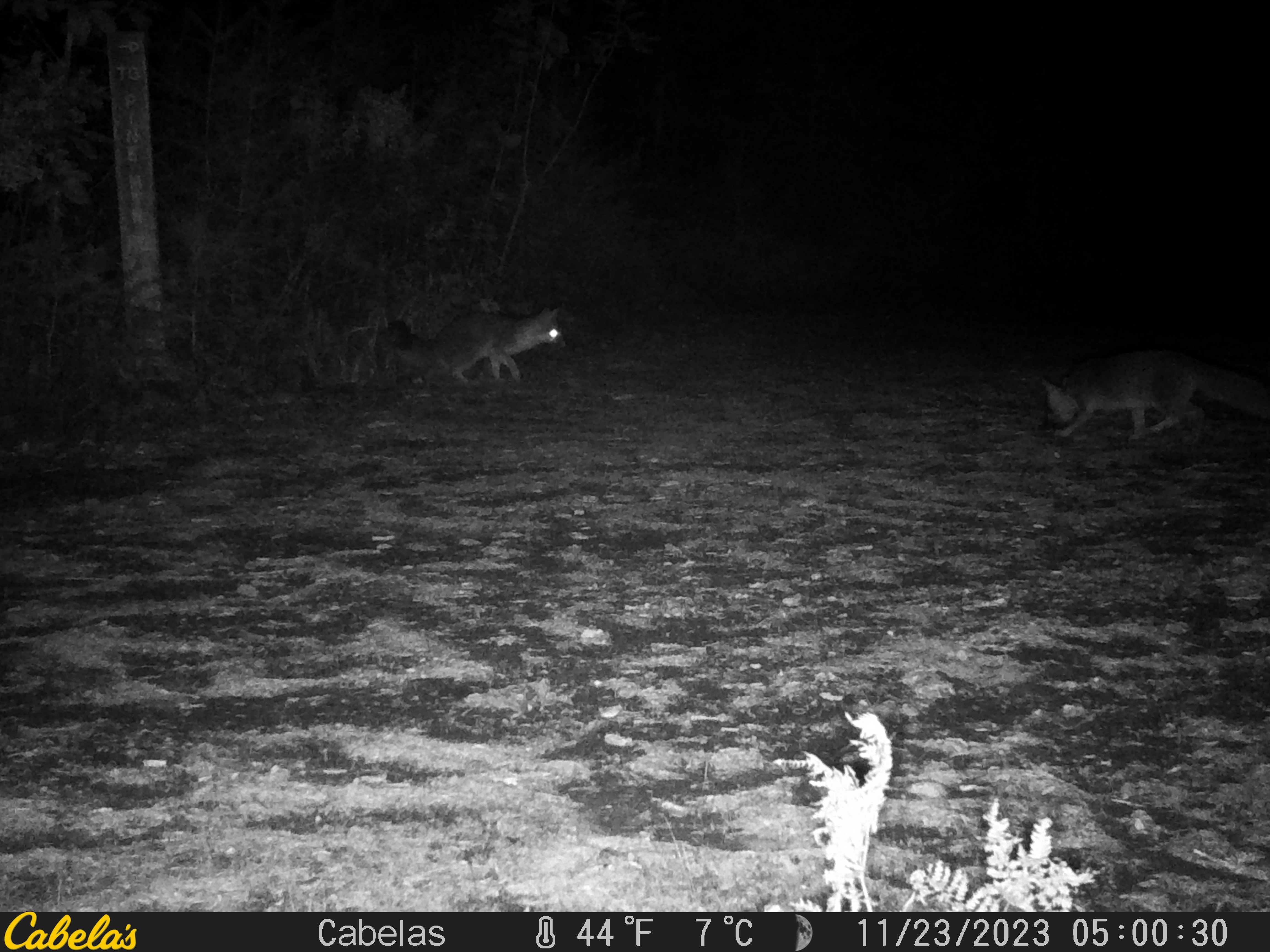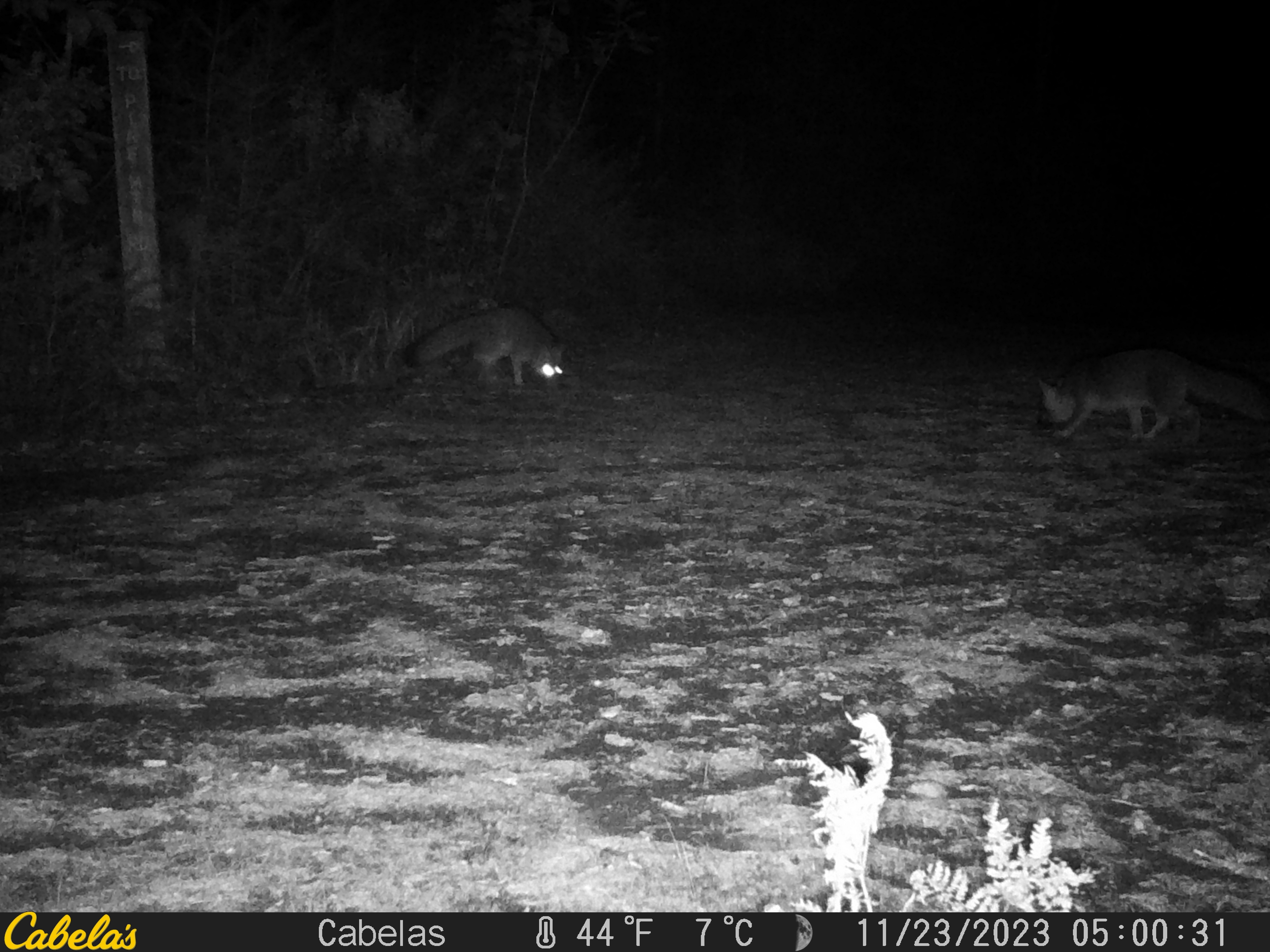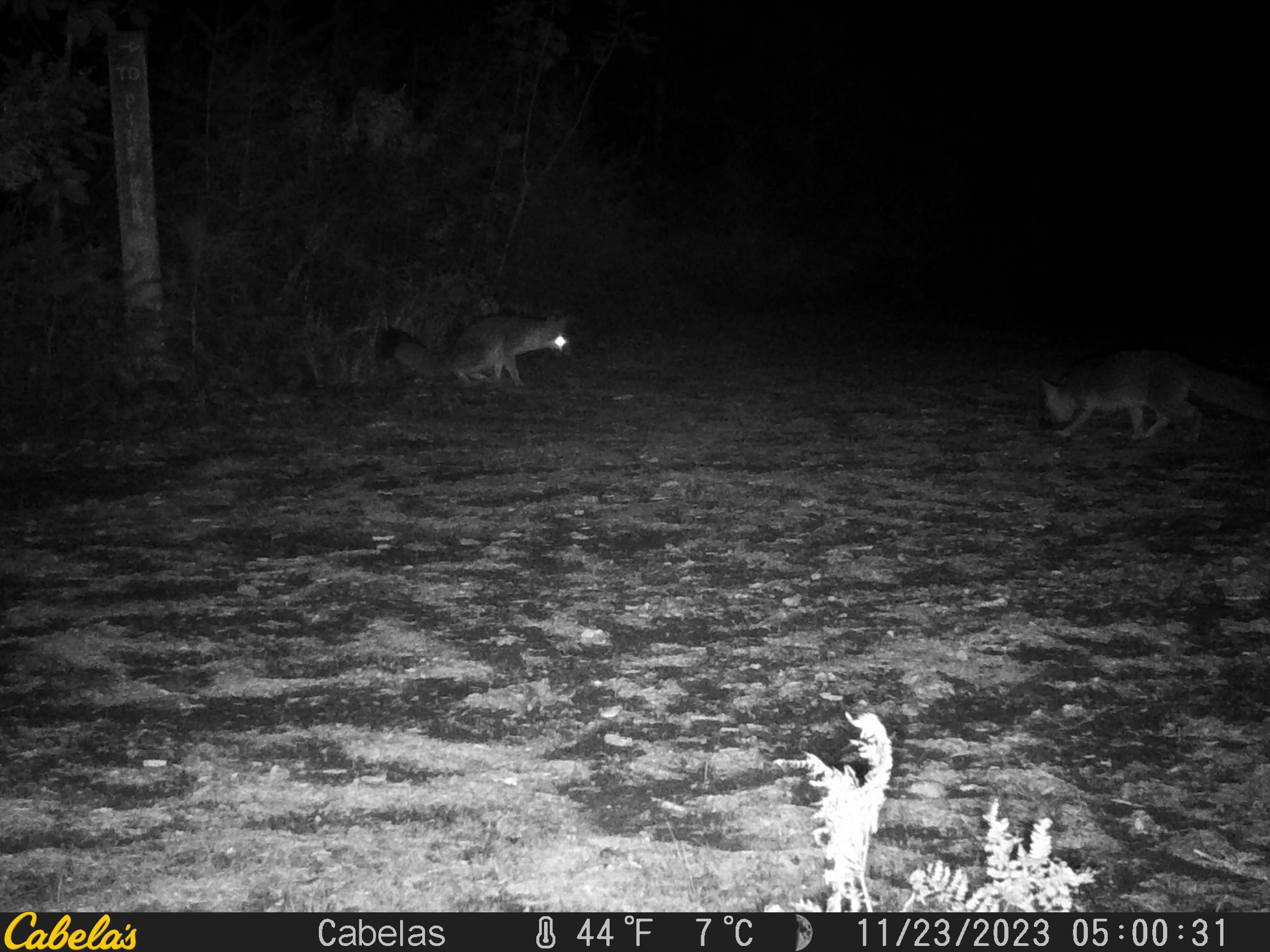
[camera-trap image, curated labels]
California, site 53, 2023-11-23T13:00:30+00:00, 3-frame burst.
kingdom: Animalia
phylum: Chordata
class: Mammalia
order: Carnivora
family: Canidae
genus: Urocyon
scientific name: Urocyon cinereoargenteus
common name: gray fox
Gray fox (Urocyon cinereoargenteus).